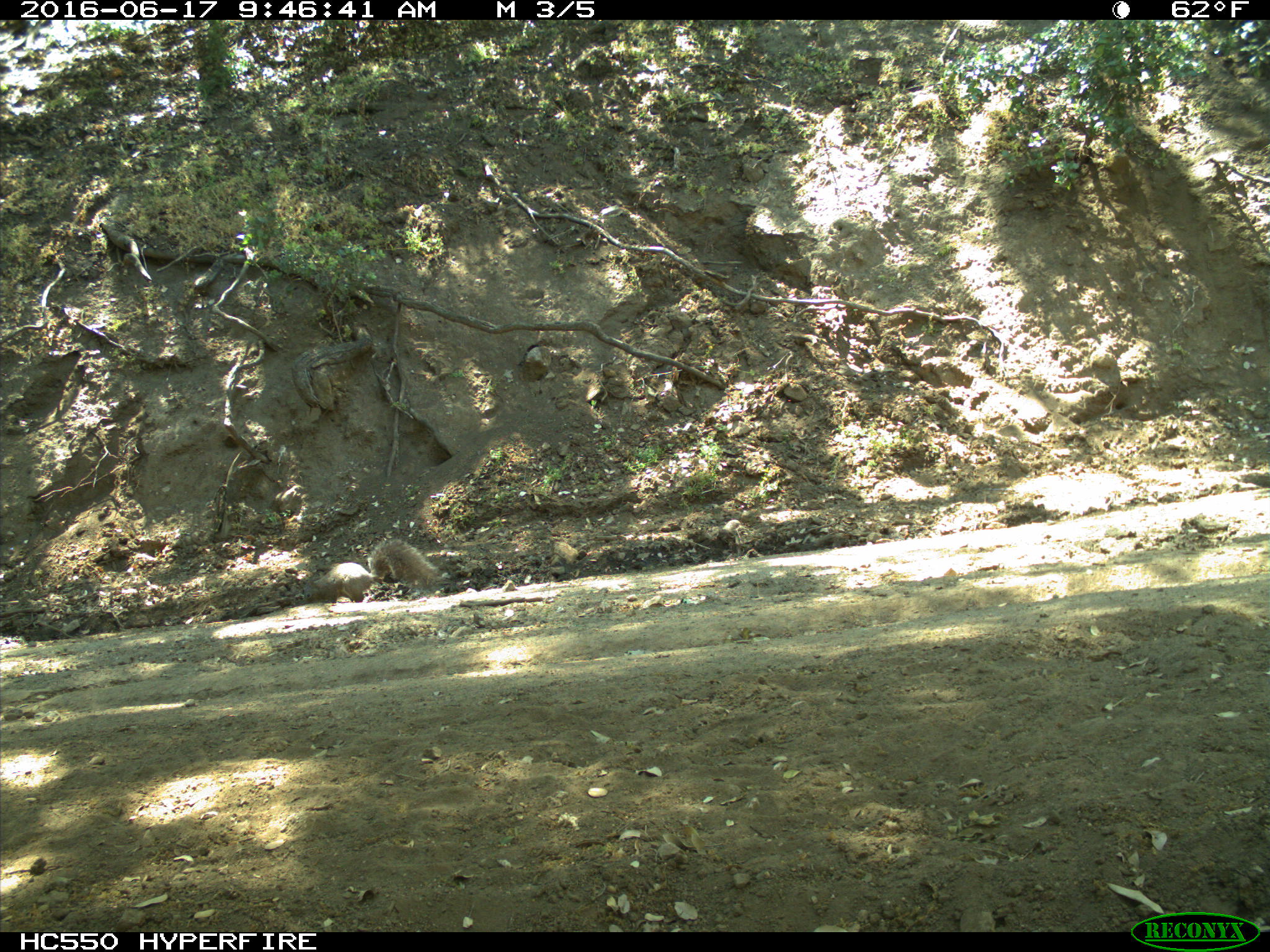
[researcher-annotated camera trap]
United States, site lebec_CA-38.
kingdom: Animalia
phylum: Chordata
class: Mammalia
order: Rodentia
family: Sciuridae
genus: Sciurus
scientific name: Sciurus carolinensis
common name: eastern gray squirrel